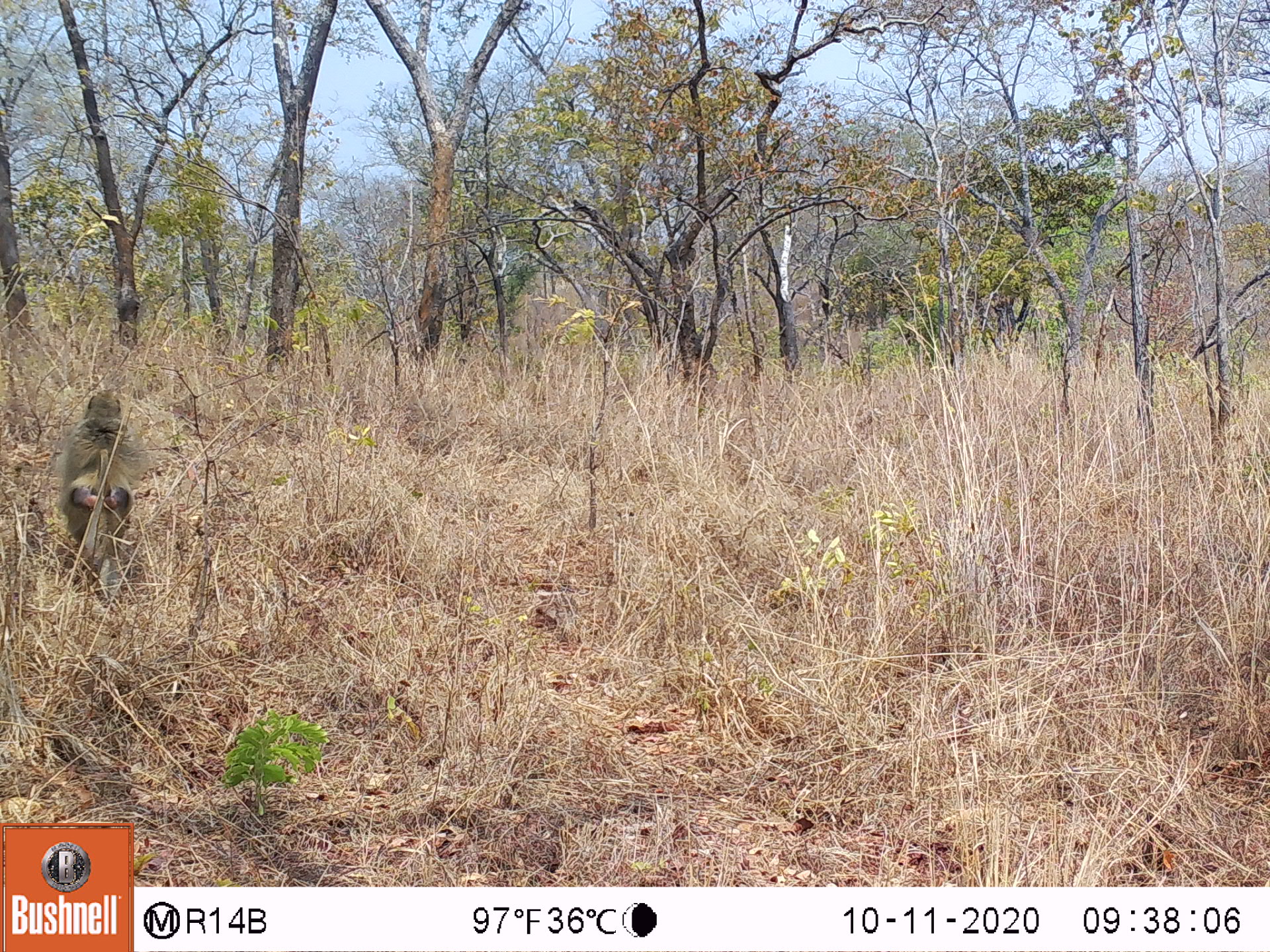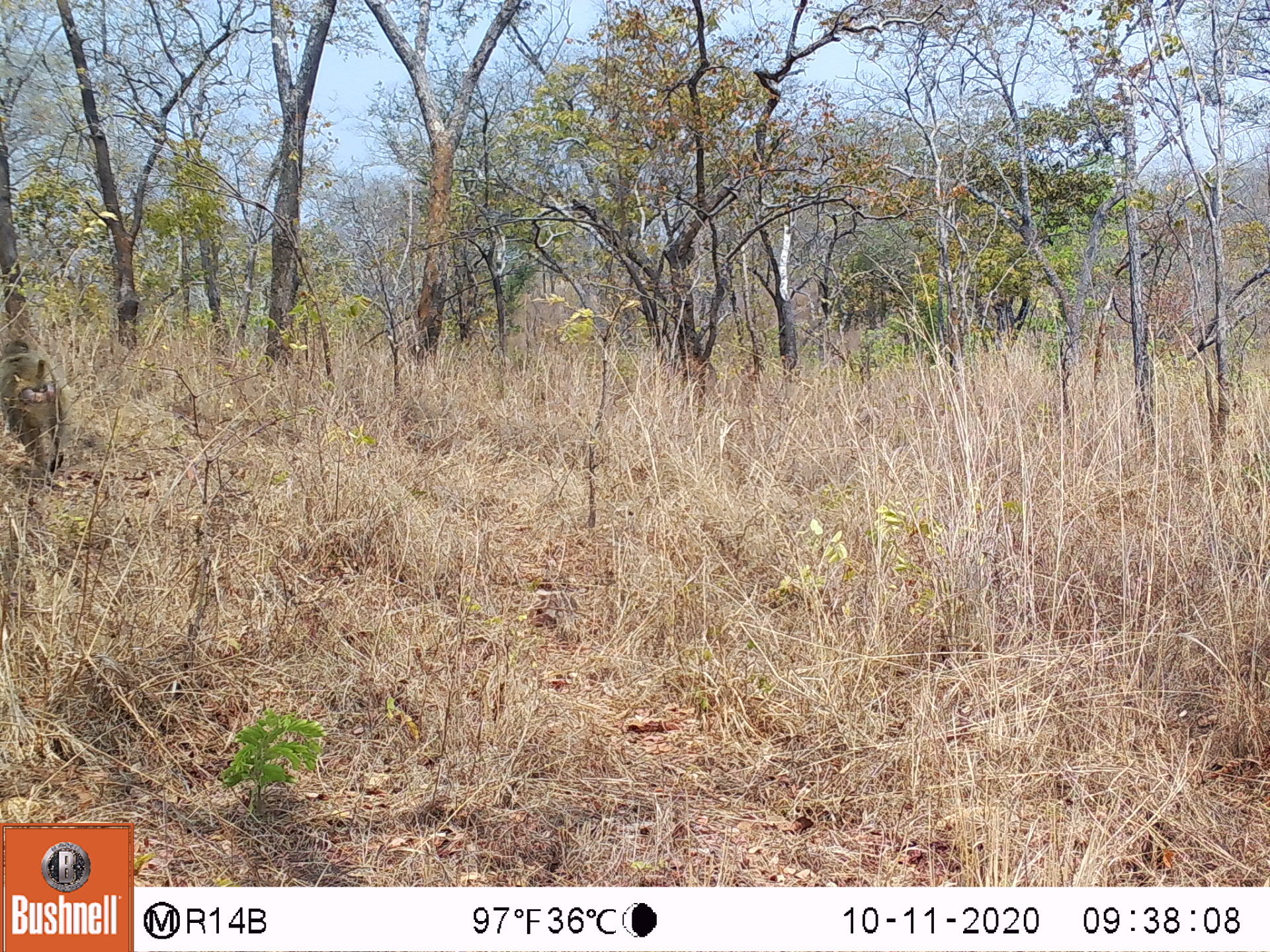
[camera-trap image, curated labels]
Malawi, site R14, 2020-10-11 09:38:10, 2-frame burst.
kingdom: Animalia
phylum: Chordata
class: Mammalia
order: Primates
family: Cercopithecidae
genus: Papio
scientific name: Papio cynocephalus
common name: yellow baboon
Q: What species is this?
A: Yellow baboon (Papio cynocephalus).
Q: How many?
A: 1.